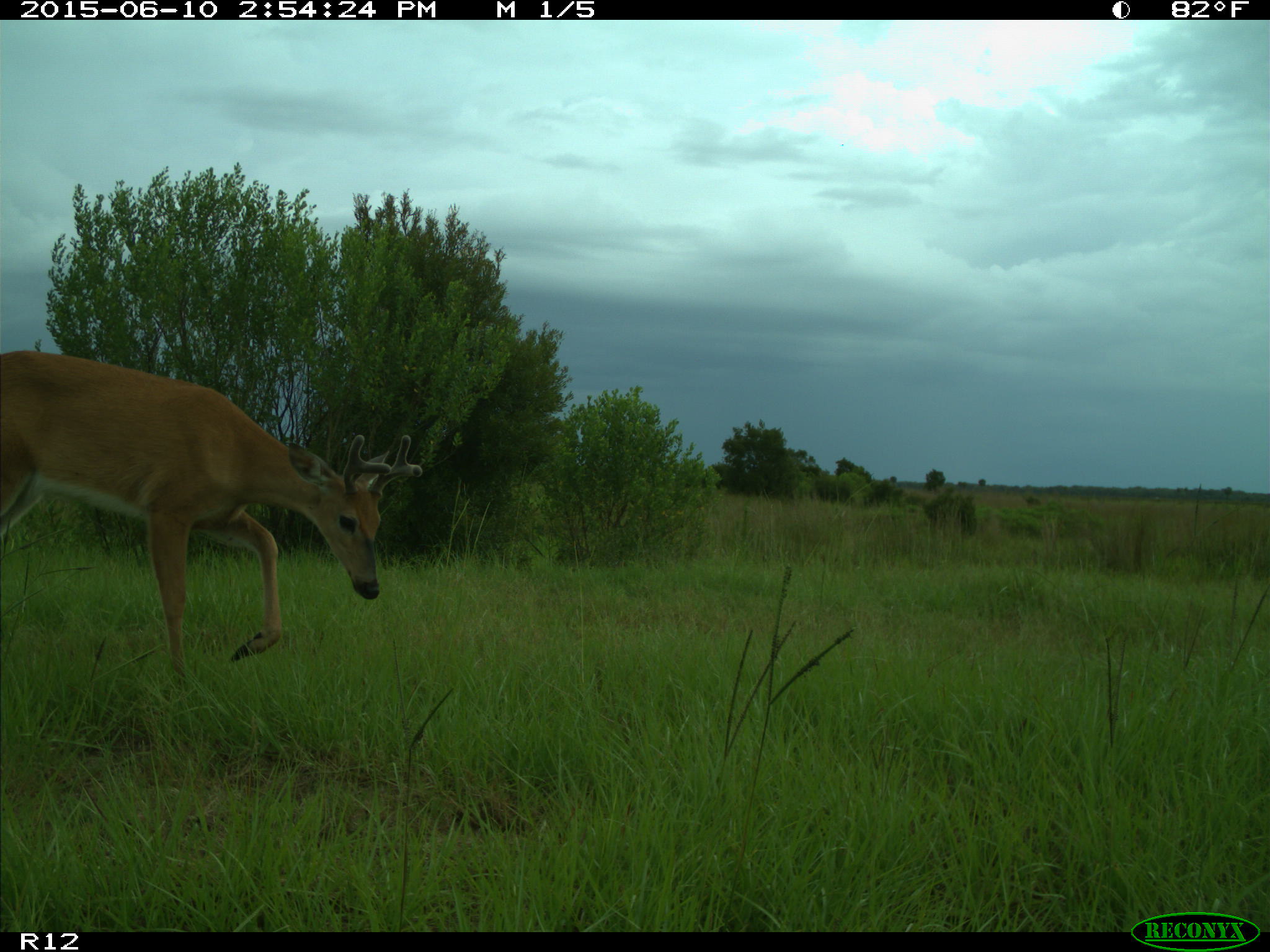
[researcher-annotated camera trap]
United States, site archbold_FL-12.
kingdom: Animalia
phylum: Chordata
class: Mammalia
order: Artiodactyla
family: Cervidae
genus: Odocoileus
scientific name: Odocoileus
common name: deer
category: unidentified deer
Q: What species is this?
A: Unidentified deer (deer) (Odocoileus).